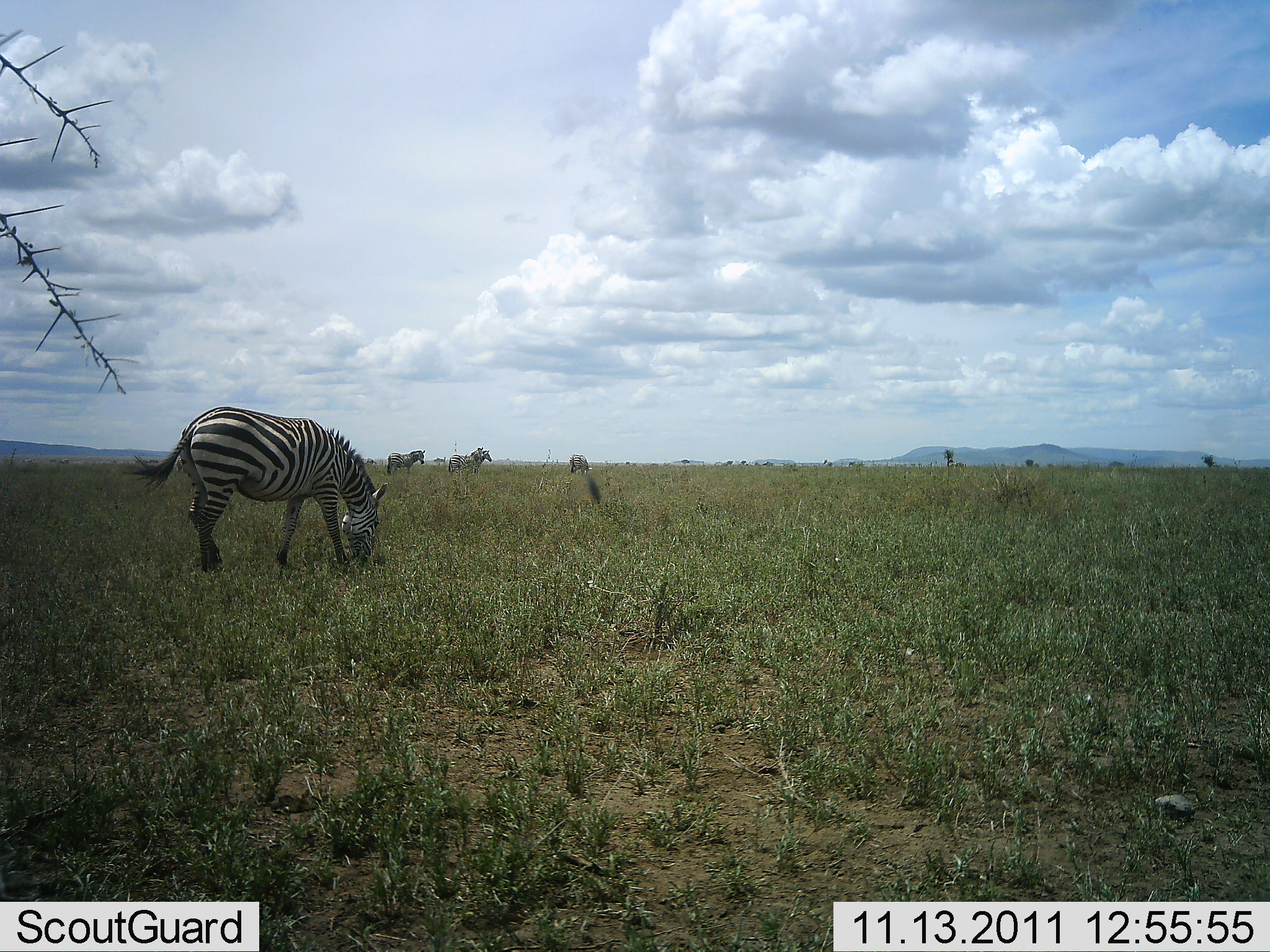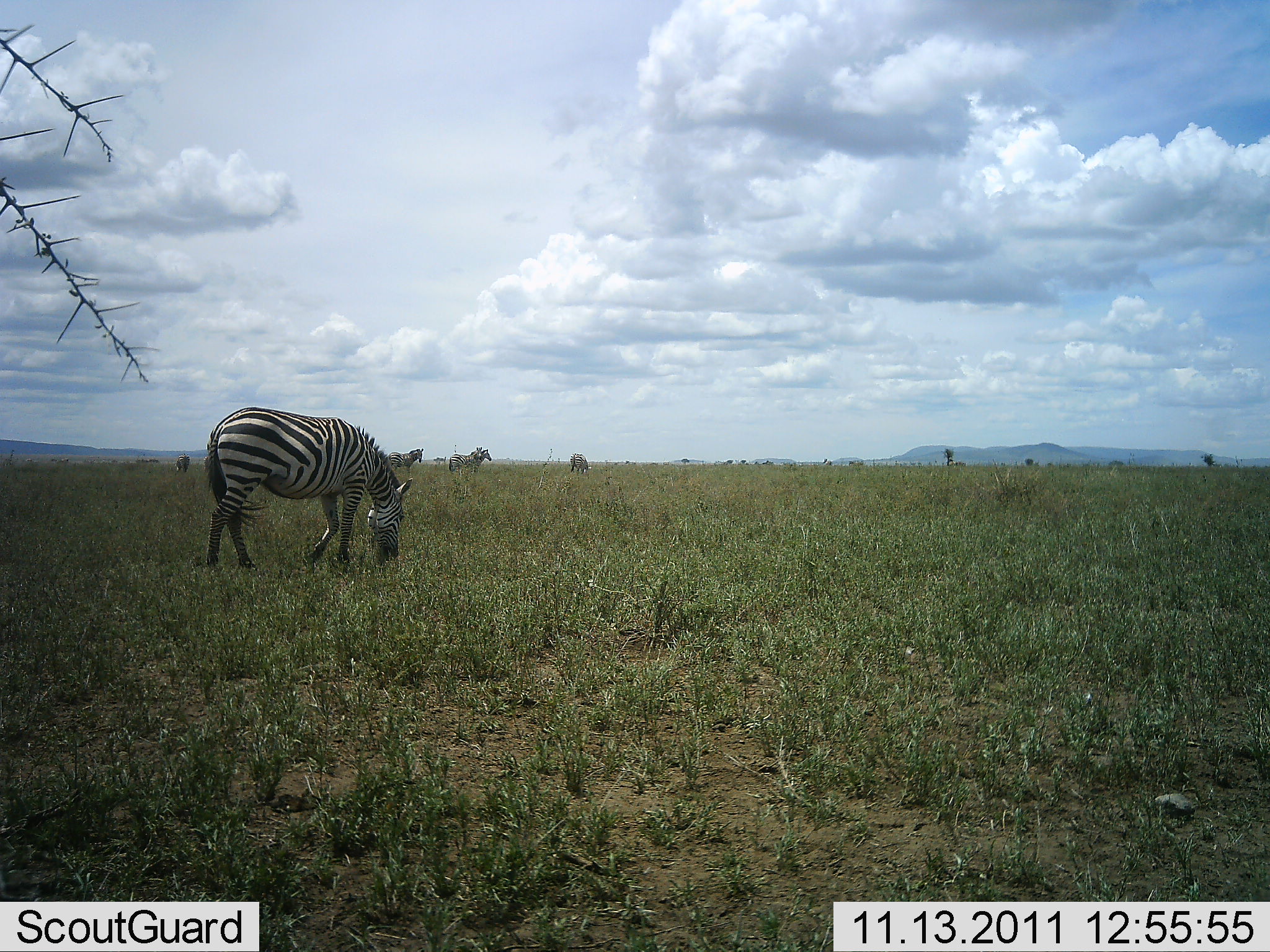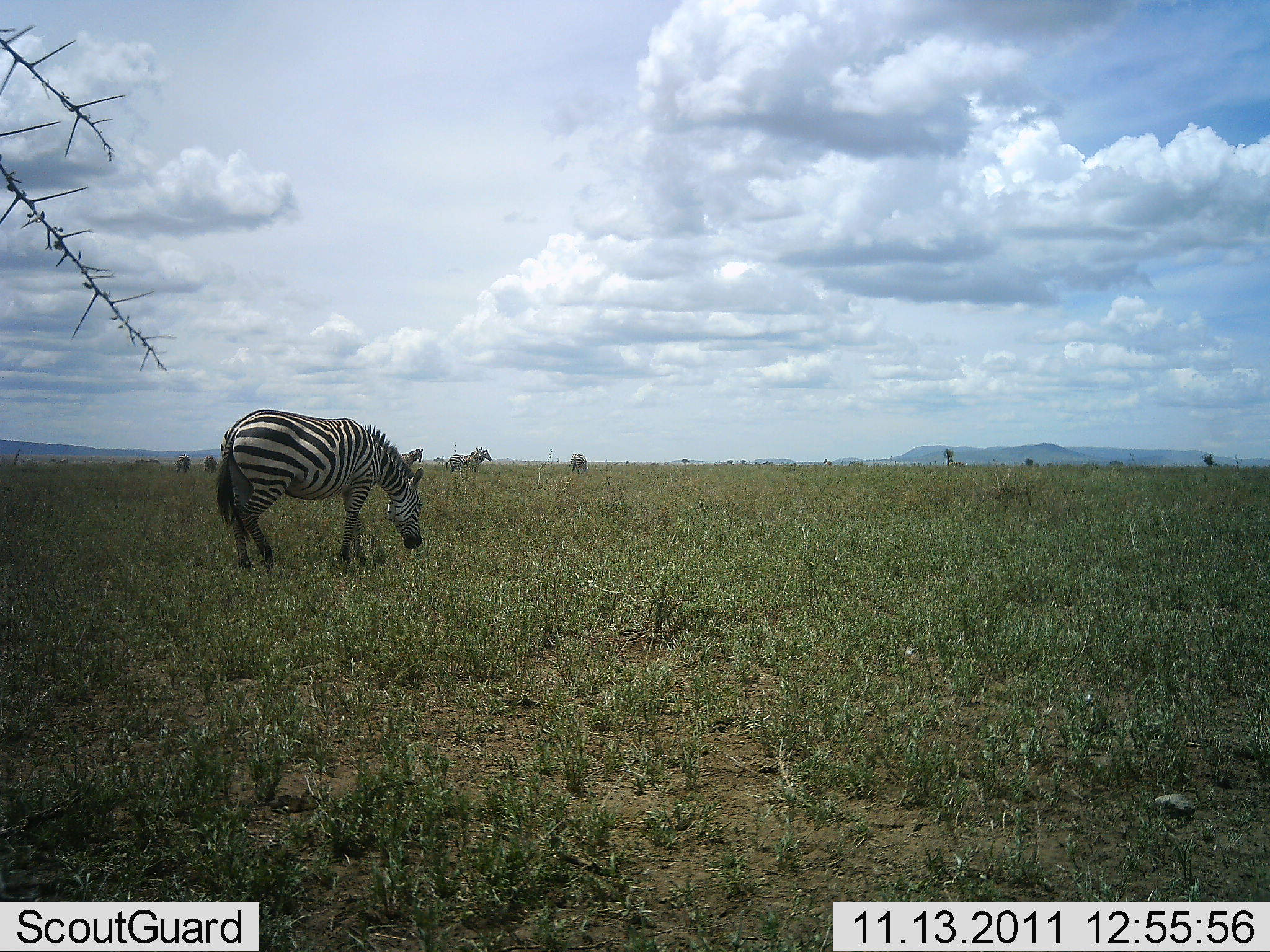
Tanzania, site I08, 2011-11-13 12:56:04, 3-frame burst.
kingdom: Animalia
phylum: Chordata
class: Mammalia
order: Perissodactyla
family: Equidae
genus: Equus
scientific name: Equus quagga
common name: plains zebra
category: zebra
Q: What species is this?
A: Zebra (plains zebra) (Equus quagga).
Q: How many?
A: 4.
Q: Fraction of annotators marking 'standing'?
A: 58%.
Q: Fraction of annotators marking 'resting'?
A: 0%.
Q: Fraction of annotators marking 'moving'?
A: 25%.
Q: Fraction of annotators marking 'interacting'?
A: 0%.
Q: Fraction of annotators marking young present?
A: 0%.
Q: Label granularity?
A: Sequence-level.